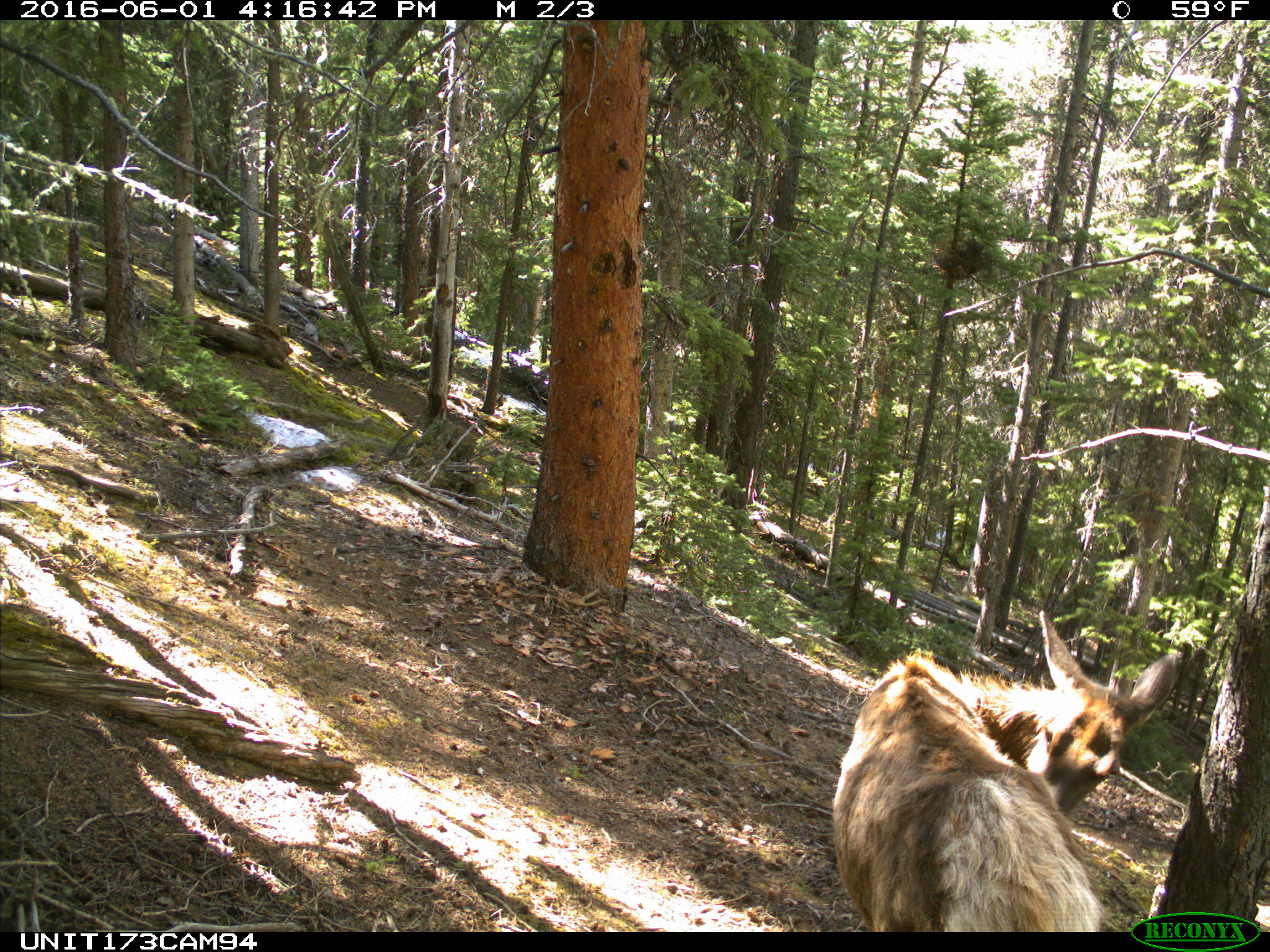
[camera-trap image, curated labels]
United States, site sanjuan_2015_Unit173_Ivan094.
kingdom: Animalia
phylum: Chordata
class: Mammalia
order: Artiodactyla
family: Cervidae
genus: Cervus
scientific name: Cervus elaphus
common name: red deer